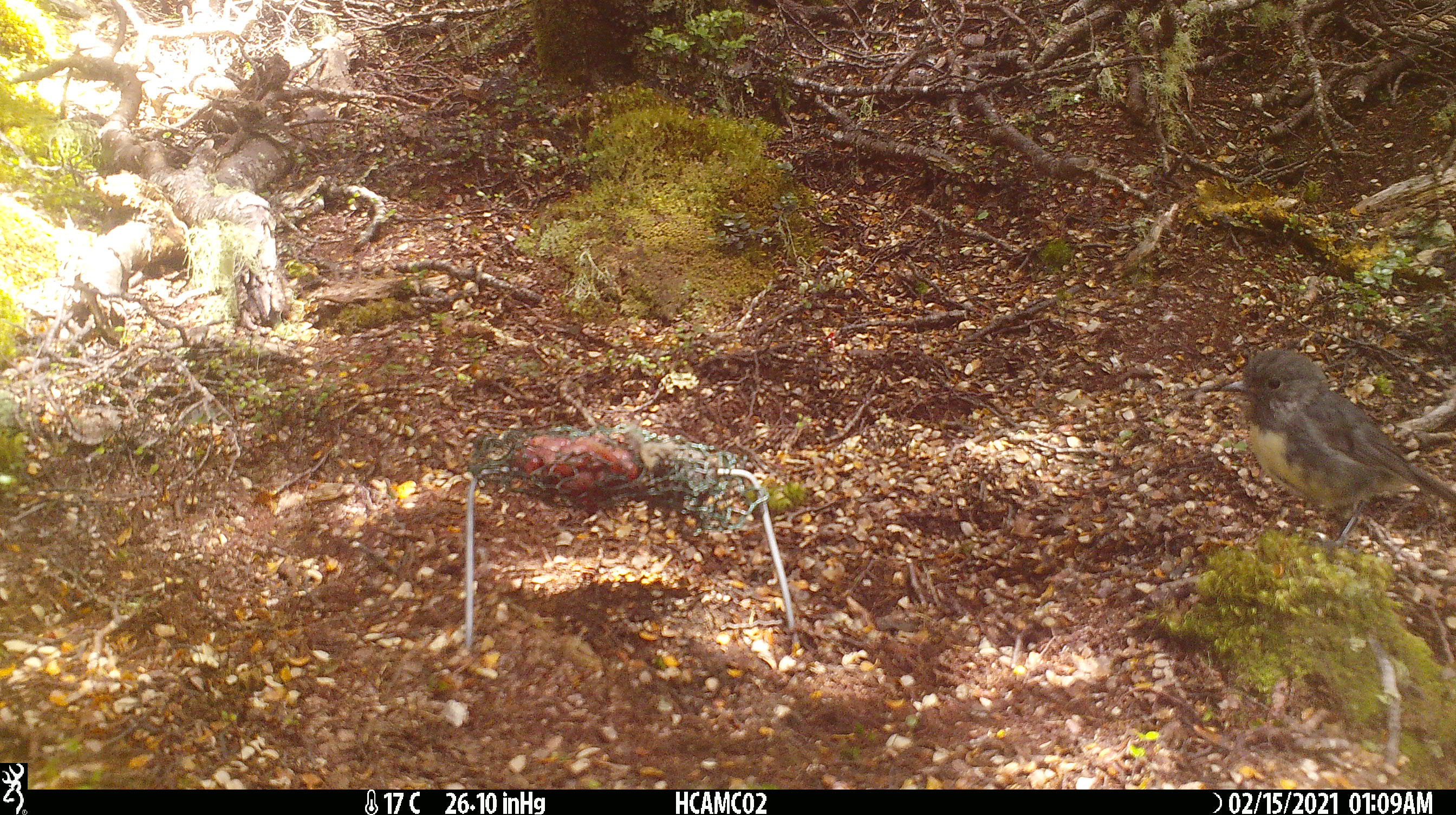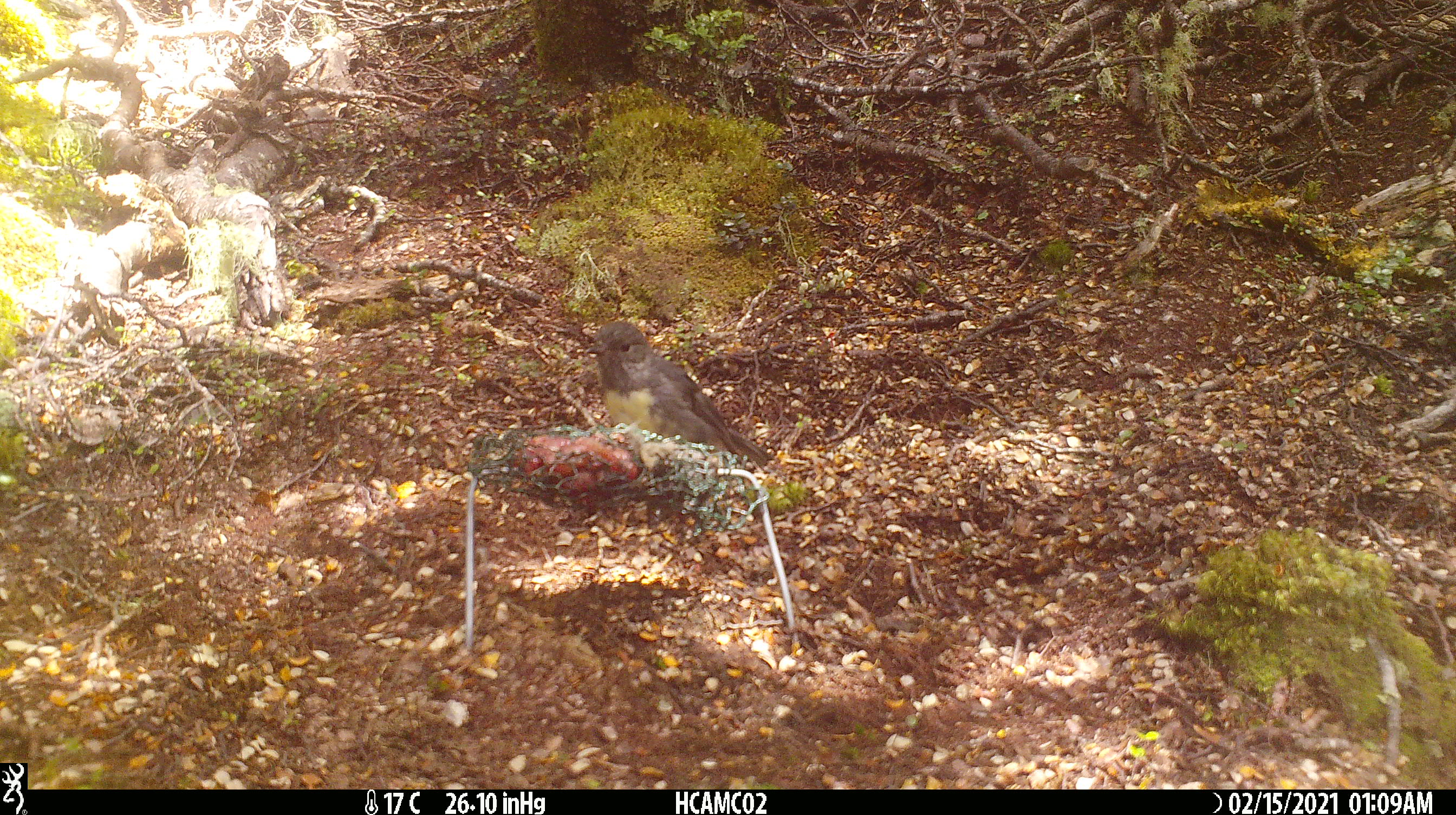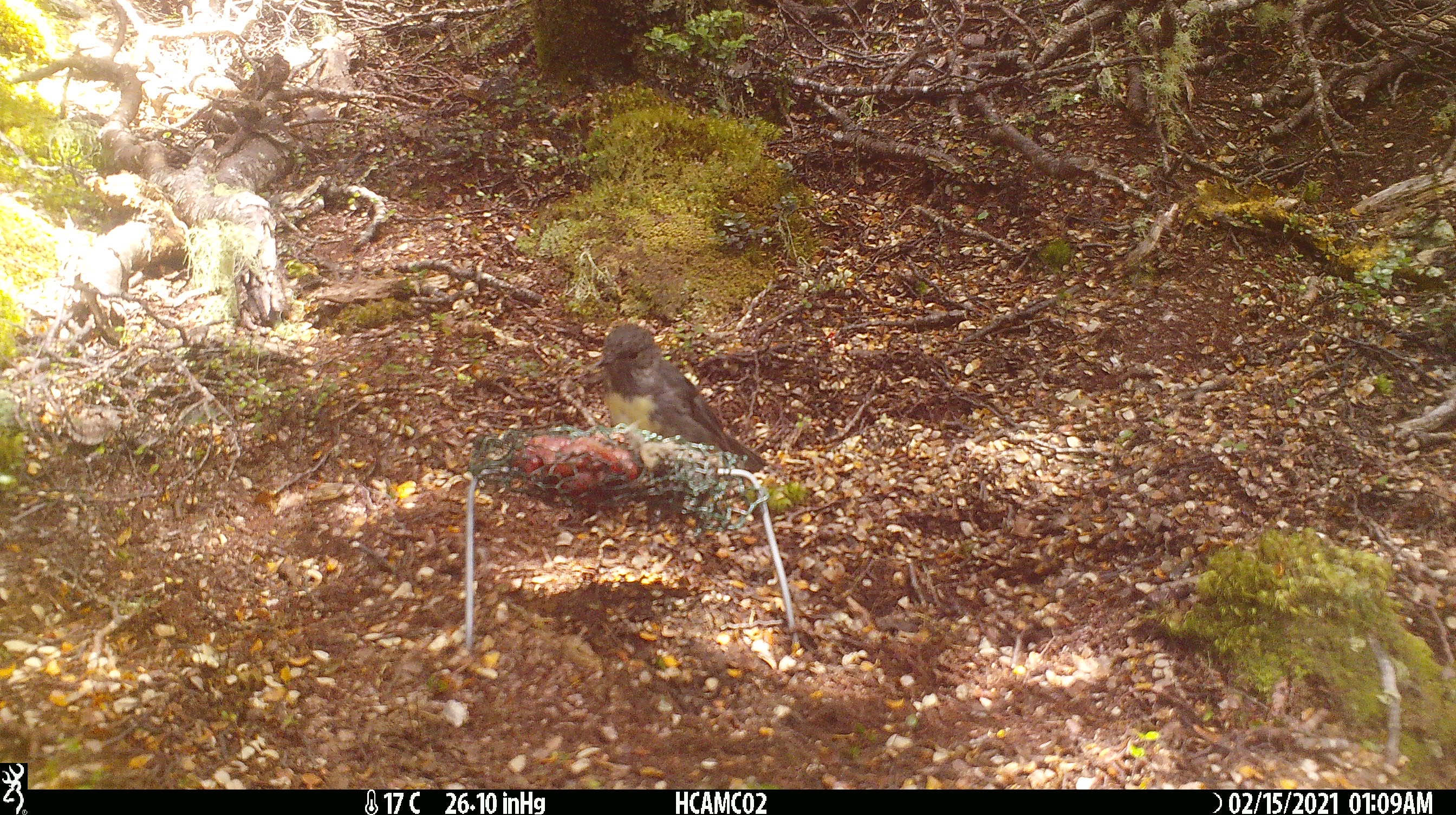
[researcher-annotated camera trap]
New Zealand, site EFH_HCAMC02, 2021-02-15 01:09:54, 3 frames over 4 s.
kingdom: Animalia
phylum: Chordata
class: Aves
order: Passeriformes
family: Petroicidae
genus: Petroica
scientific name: Petroica australis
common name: new zealand robin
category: robin